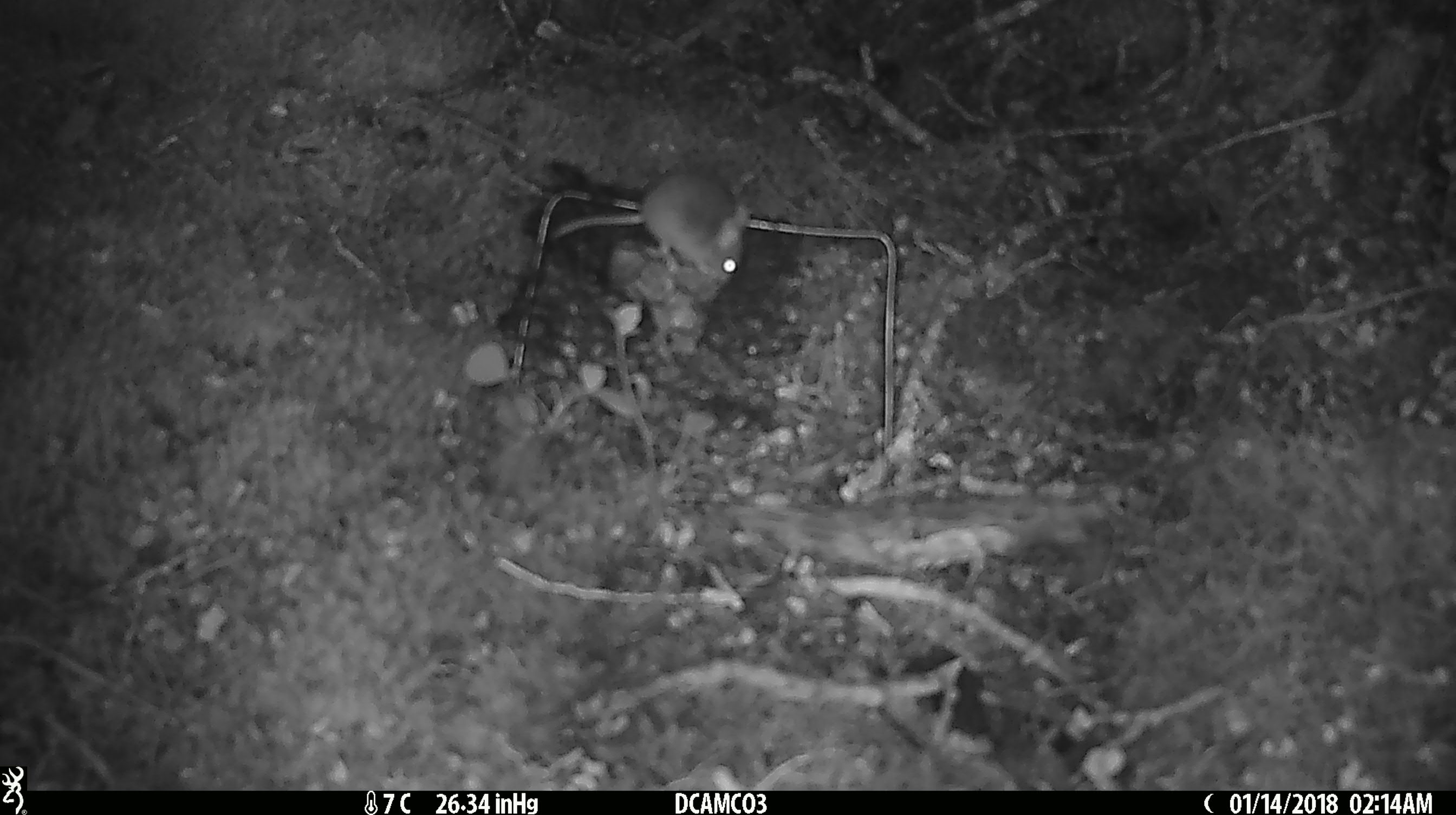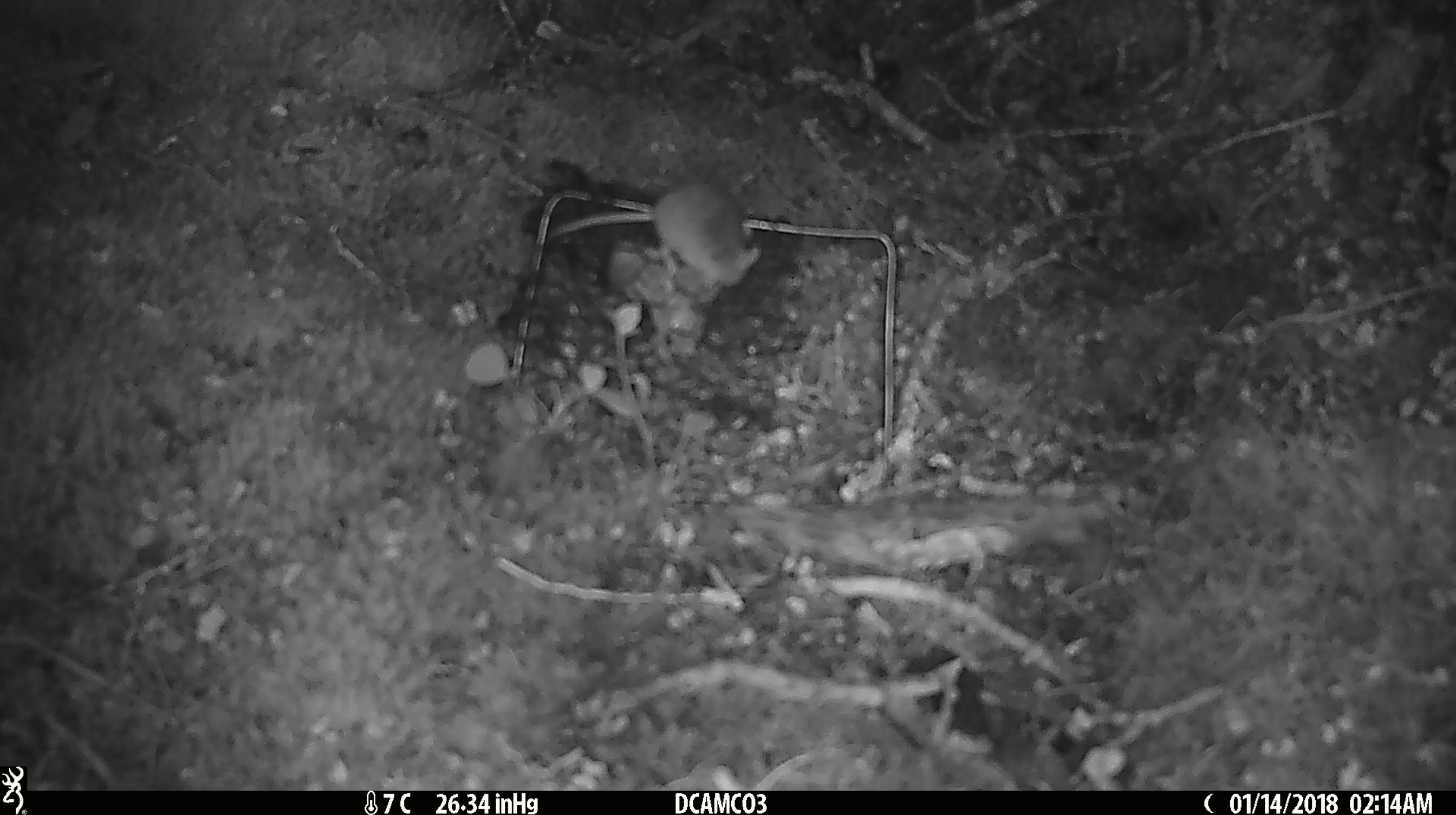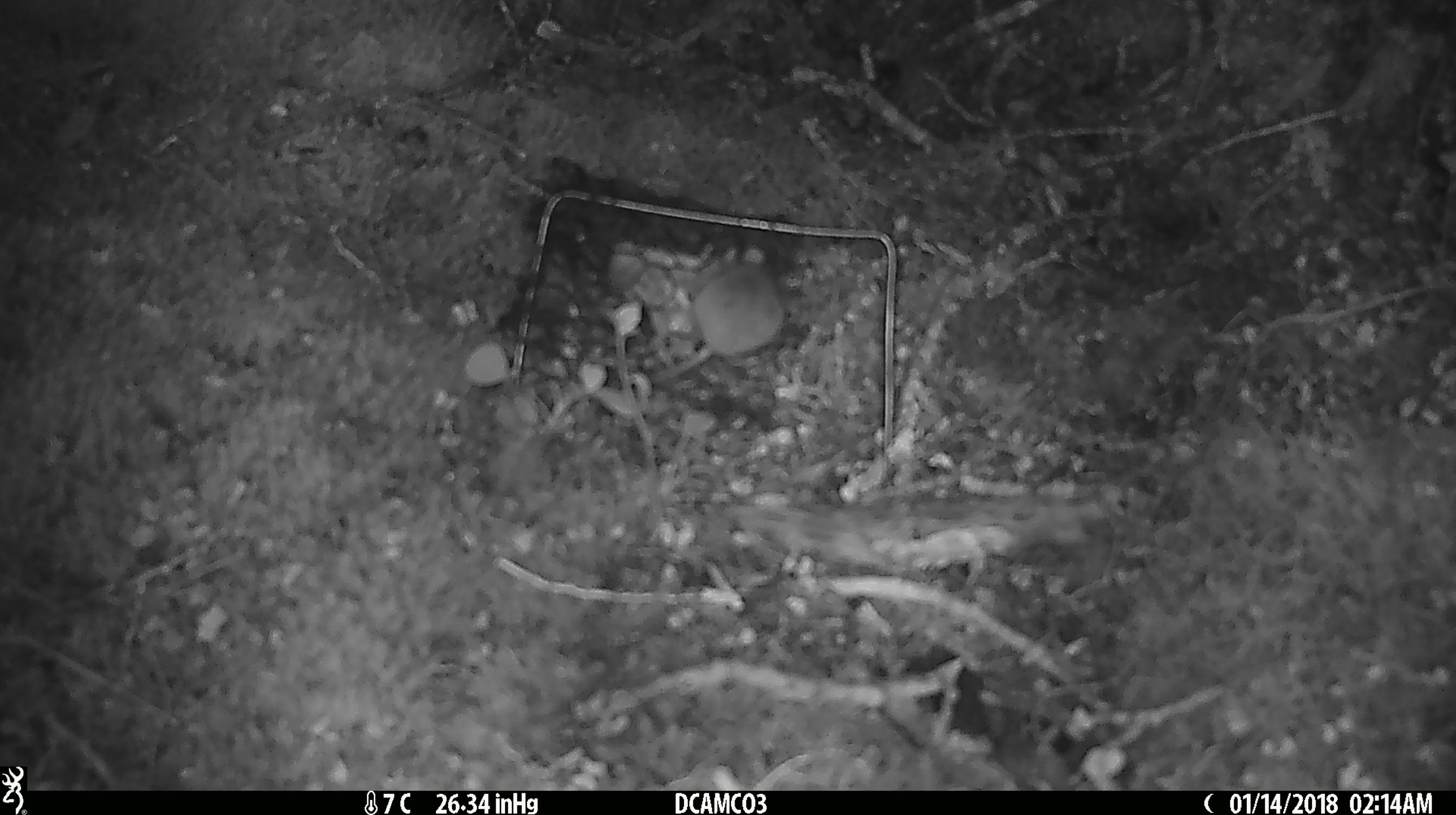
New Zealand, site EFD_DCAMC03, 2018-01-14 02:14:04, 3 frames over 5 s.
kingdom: Animalia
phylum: Chordata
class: Mammalia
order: Rodentia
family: Muridae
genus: Mus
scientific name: Mus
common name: mouse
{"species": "mouse (Mus)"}